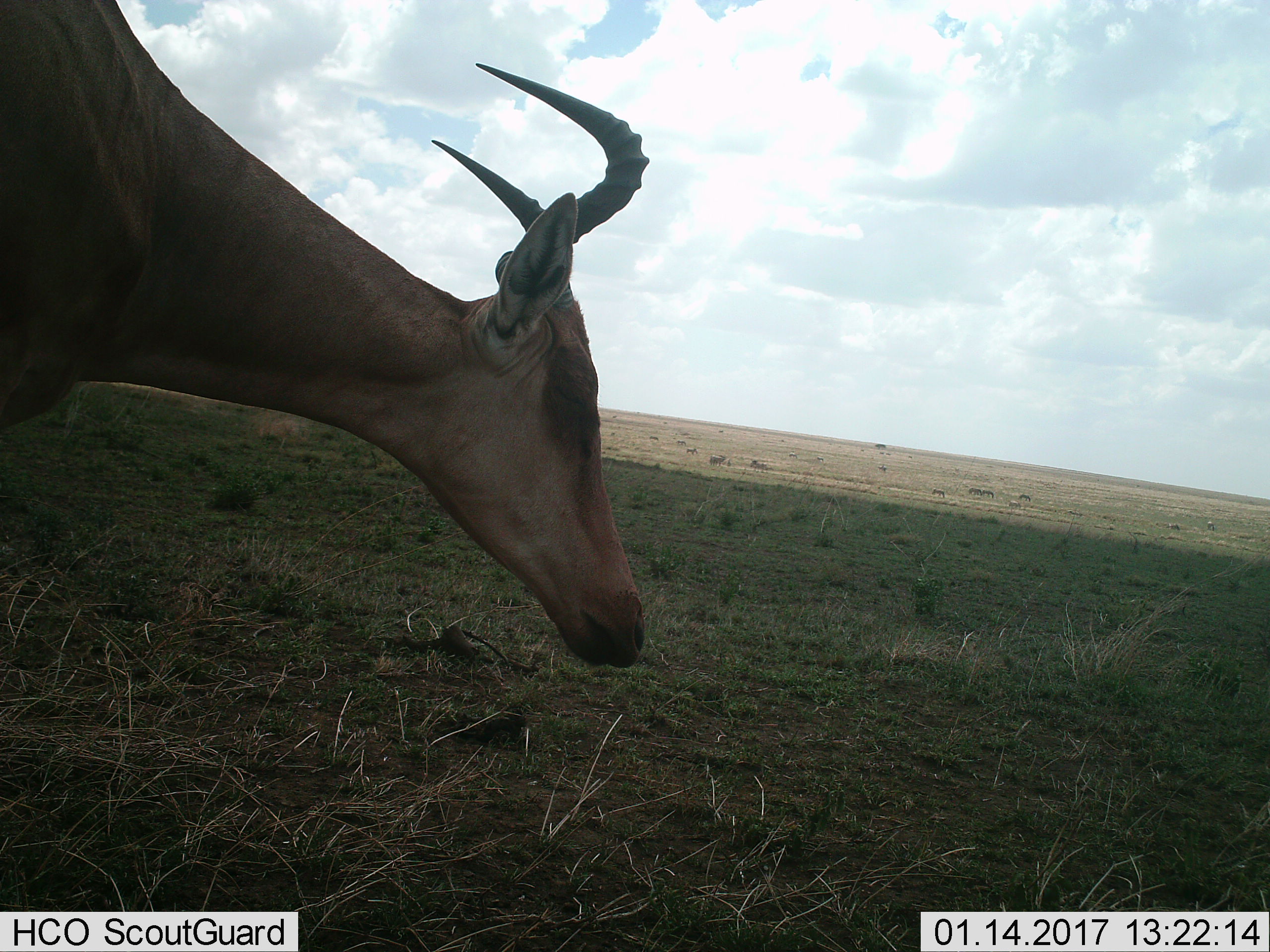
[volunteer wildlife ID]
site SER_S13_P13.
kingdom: Animalia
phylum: Chordata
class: Mammalia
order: Artiodactyla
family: Bovidae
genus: Alcelaphus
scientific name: Alcelaphus buselaphus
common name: hartebeest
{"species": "hartebeest (Alcelaphus buselaphus)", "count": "1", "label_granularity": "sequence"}